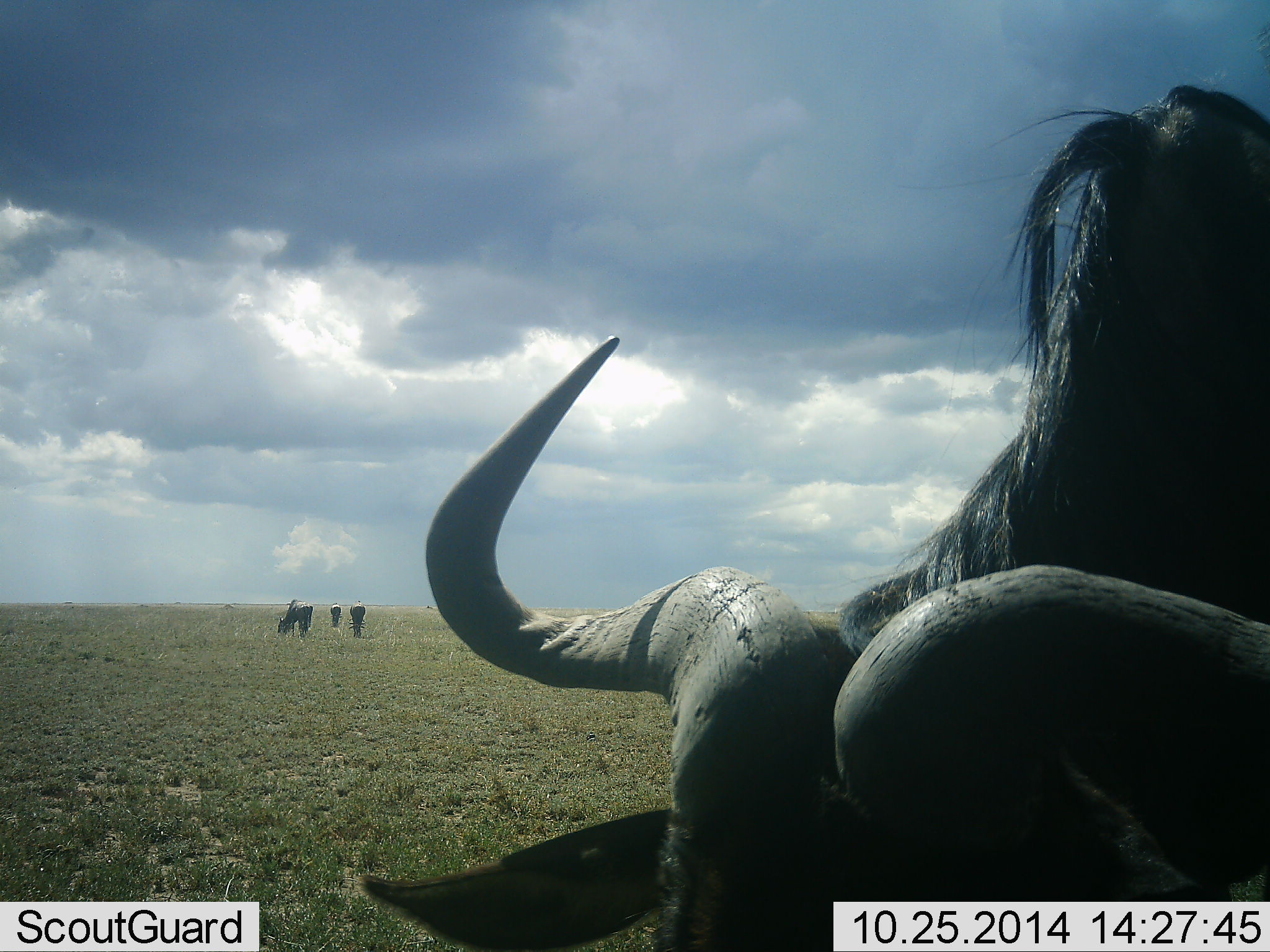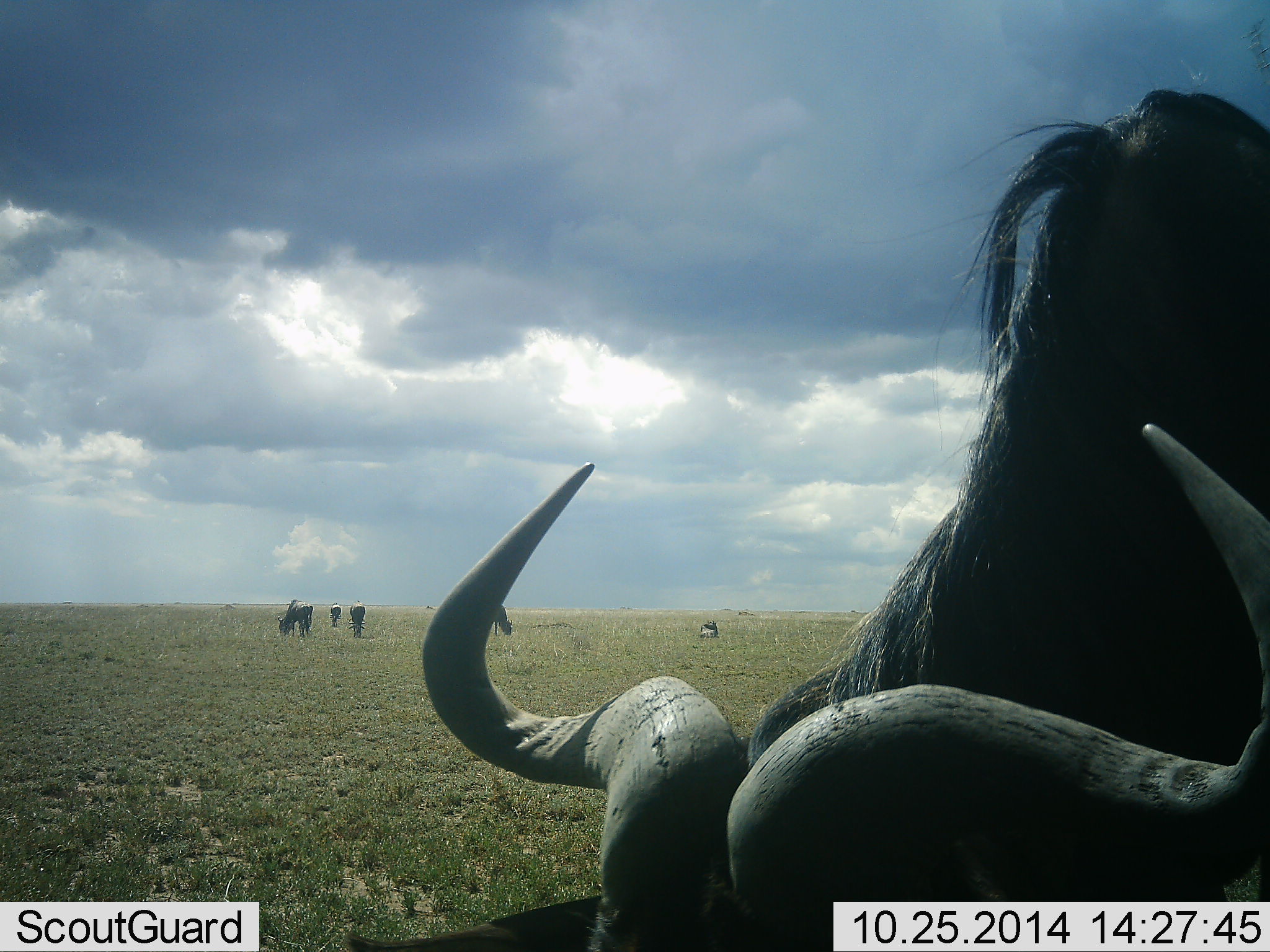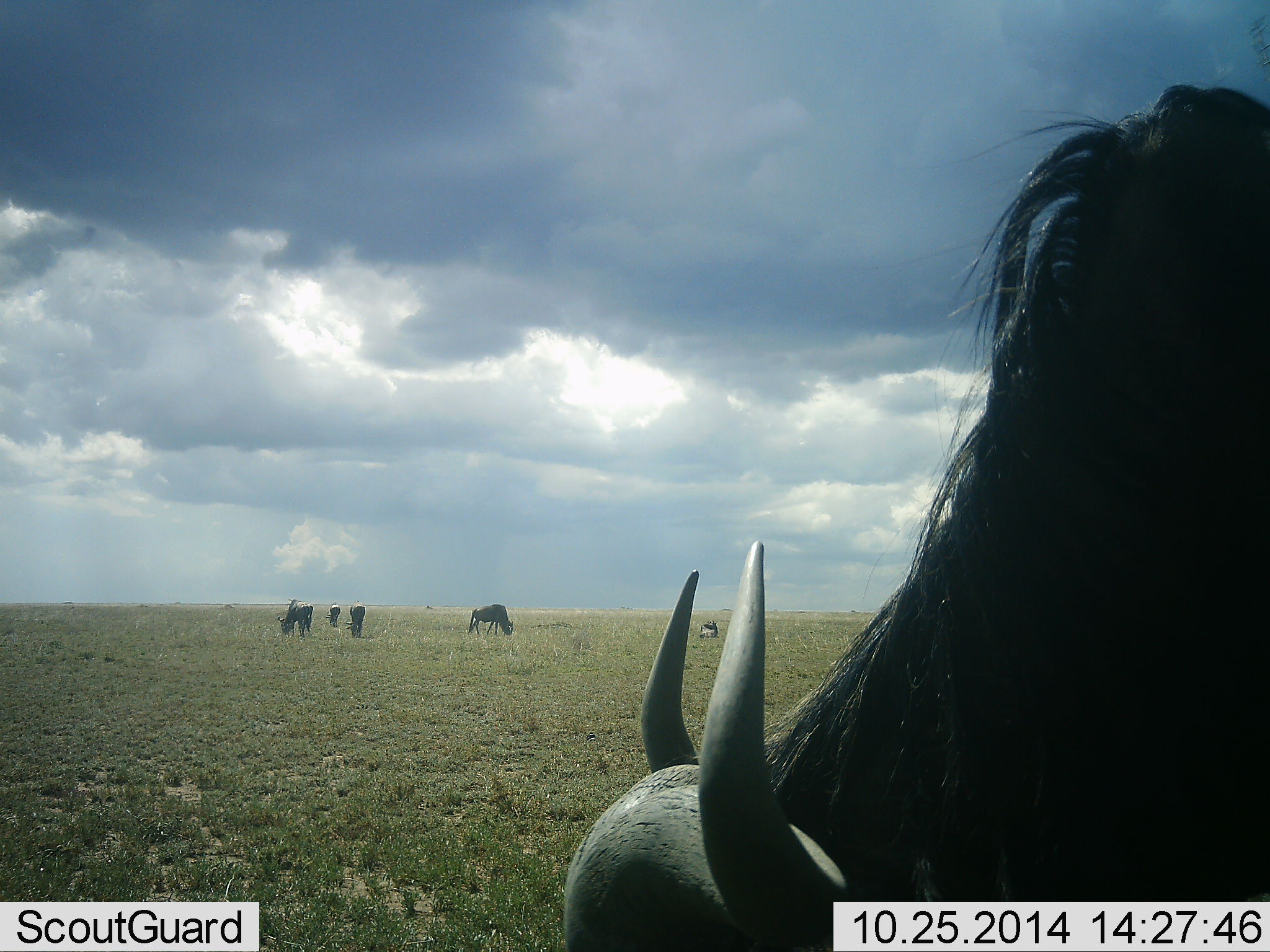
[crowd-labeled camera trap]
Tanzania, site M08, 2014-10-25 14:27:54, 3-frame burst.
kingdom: Animalia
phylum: Chordata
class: Mammalia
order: Artiodactyla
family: Bovidae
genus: Connochaetes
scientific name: Connochaetes taurinus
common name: blue wildebeest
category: wildebeest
Wildebeest (blue wildebeest) (Connochaetes taurinus), count 6. Behavior (volunteer vote fractions): standing 27%, resting 18%, moving 0%, interacting 0%. Young present (vote fraction): 0%. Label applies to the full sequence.